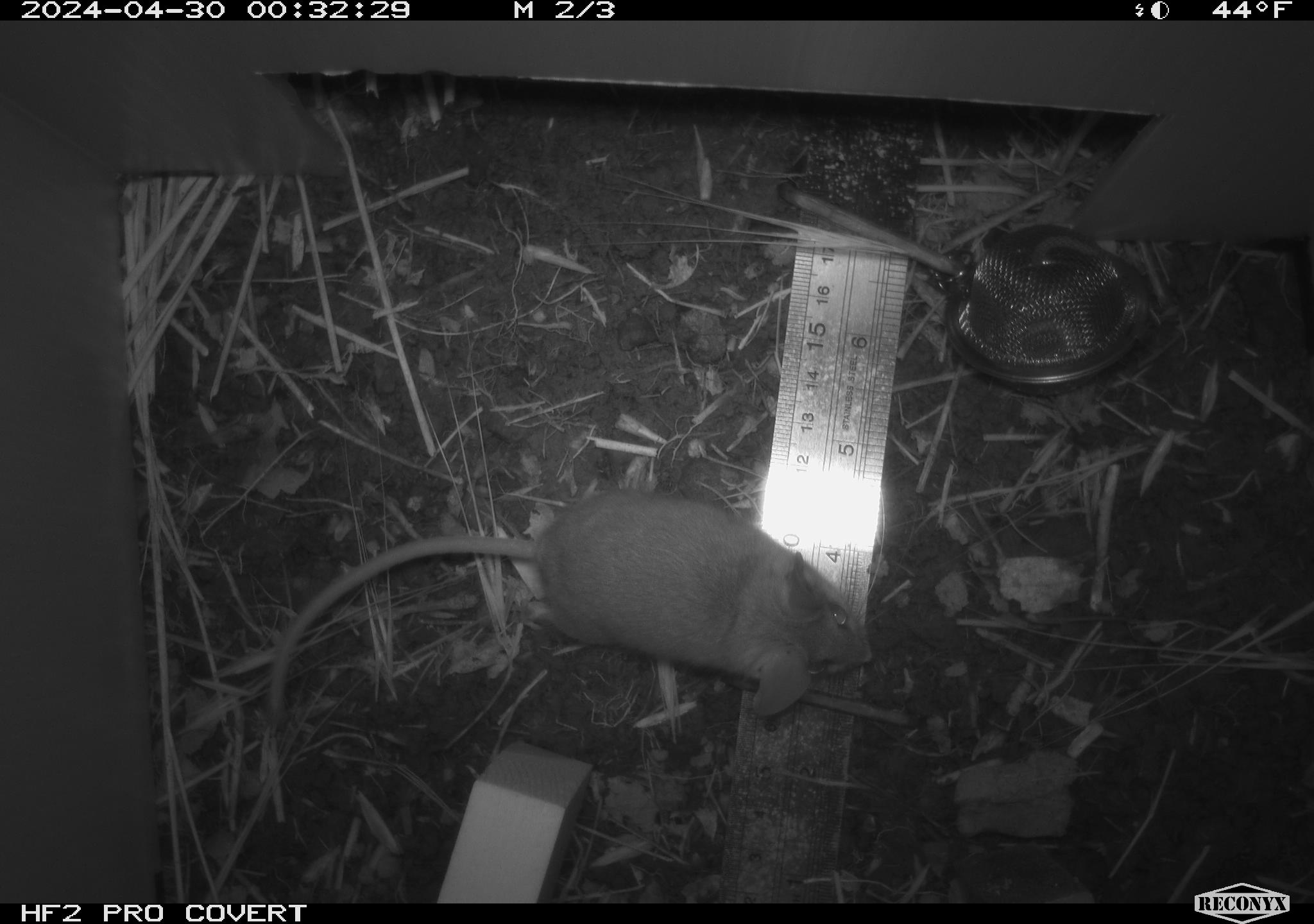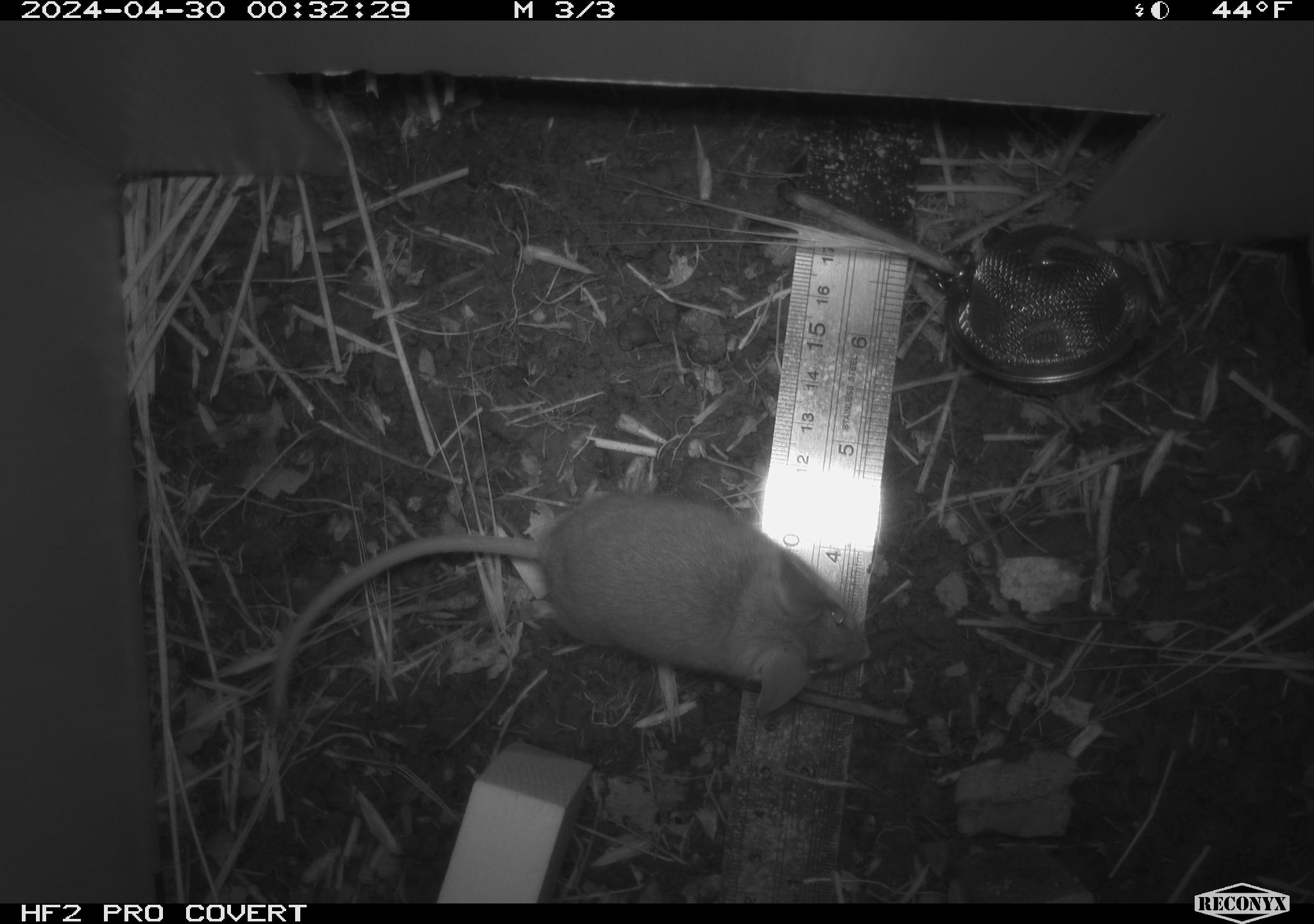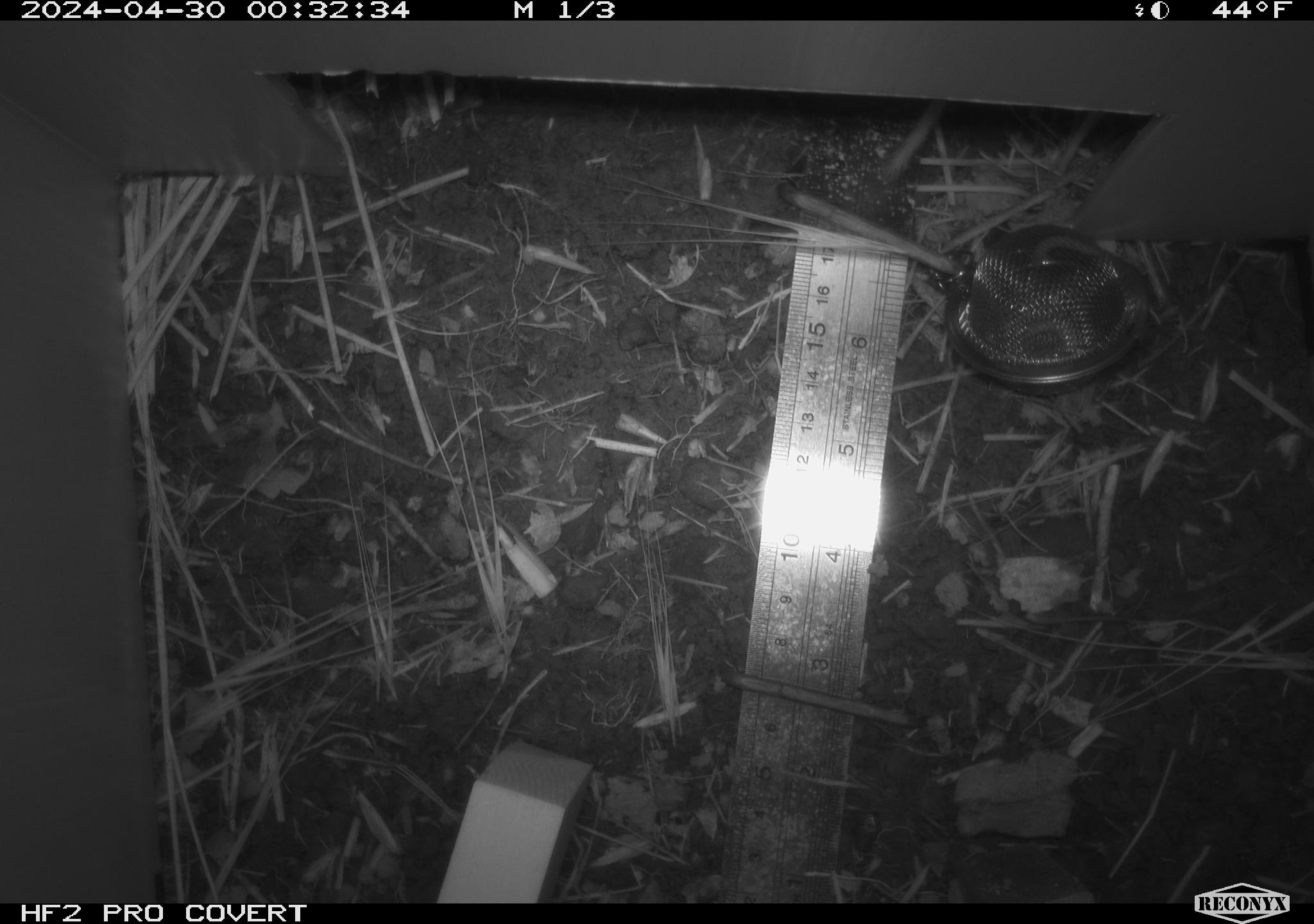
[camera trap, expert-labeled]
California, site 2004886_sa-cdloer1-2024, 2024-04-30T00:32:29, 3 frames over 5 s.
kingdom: Animalia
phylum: Chordata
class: Mammalia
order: Rodentia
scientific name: Rodentia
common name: mouse species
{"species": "mouse species (Rodentia)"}